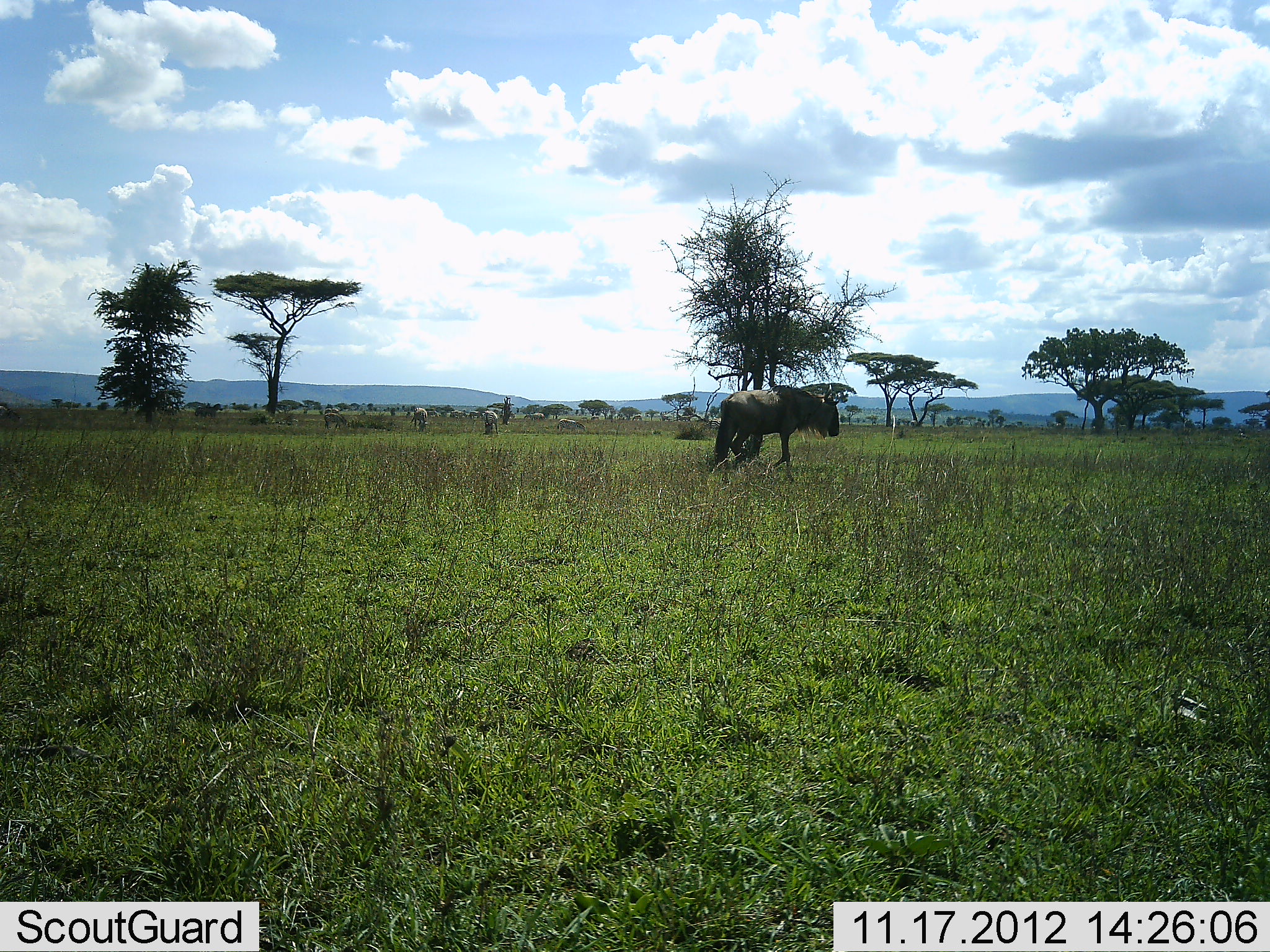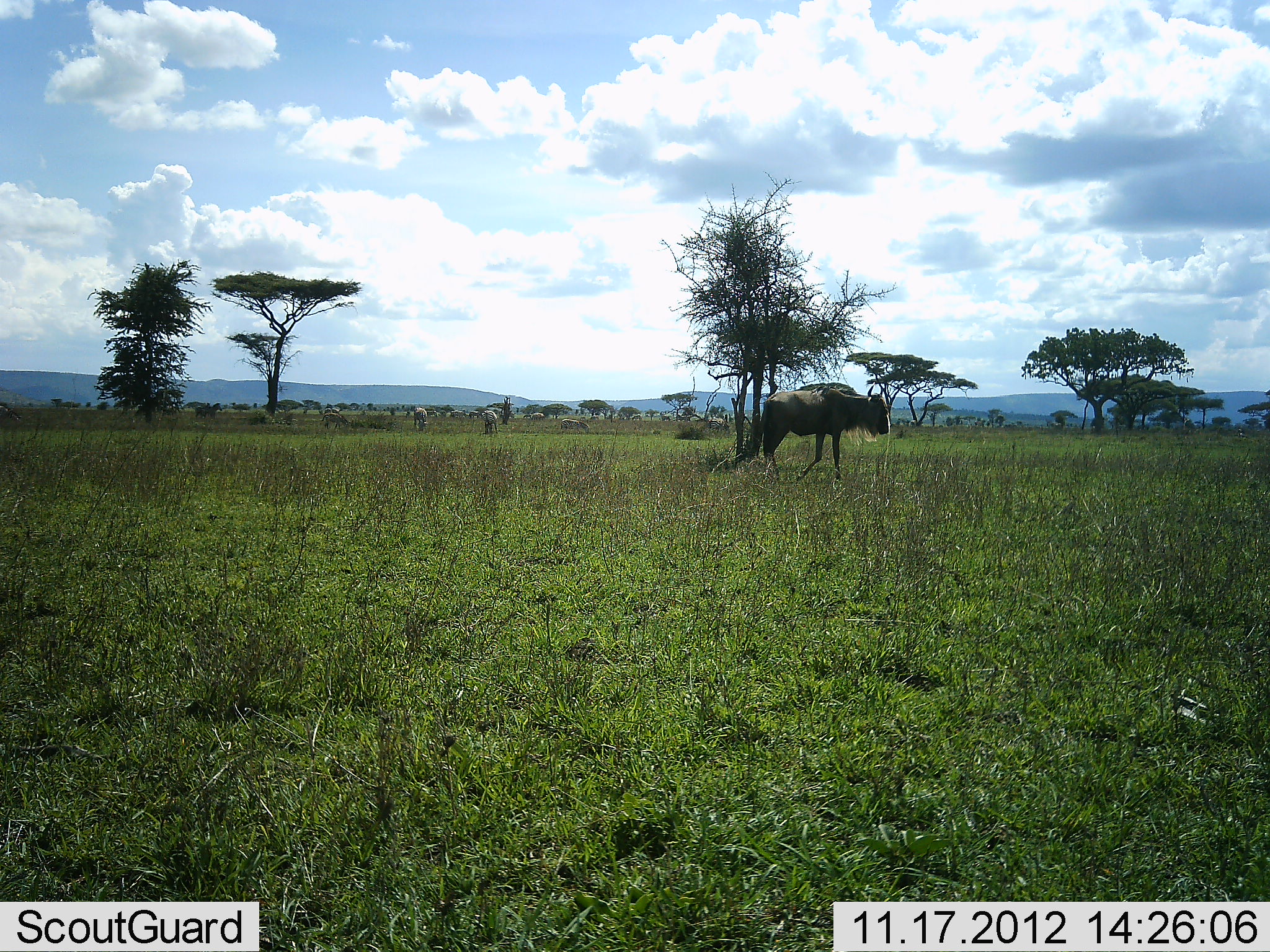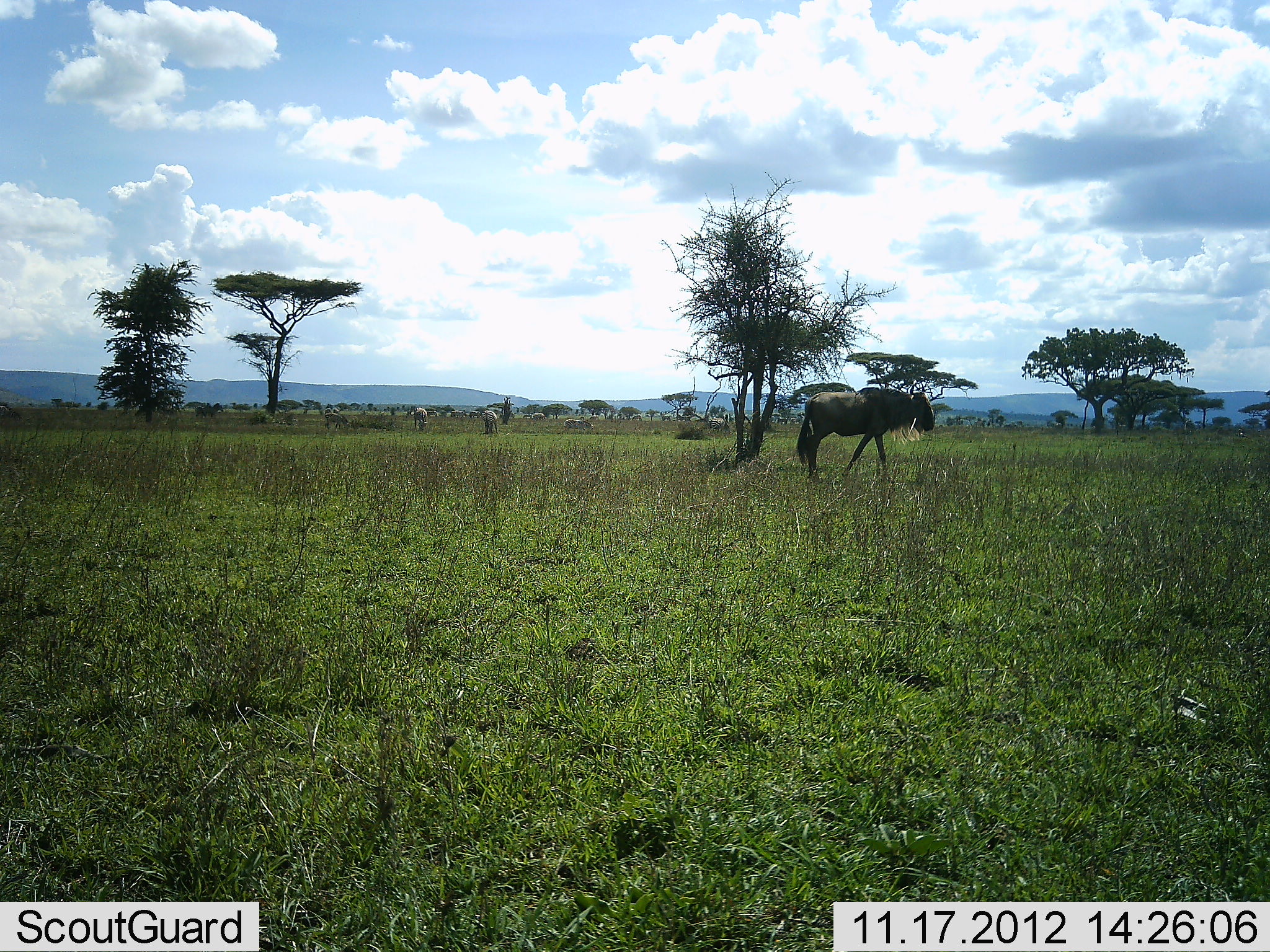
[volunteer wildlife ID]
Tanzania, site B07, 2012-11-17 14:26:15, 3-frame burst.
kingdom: Animalia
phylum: Chordata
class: Mammalia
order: Artiodactyla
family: Bovidae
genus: Connochaetes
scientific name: Connochaetes taurinus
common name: blue wildebeest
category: wildebeest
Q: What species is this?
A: Wildebeest (blue wildebeest) (Connochaetes taurinus).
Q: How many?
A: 1.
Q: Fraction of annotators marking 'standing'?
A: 25%.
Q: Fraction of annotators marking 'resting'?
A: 0%.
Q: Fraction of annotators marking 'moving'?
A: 88%.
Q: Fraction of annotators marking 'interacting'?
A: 0%.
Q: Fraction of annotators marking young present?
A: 0%.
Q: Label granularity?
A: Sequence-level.